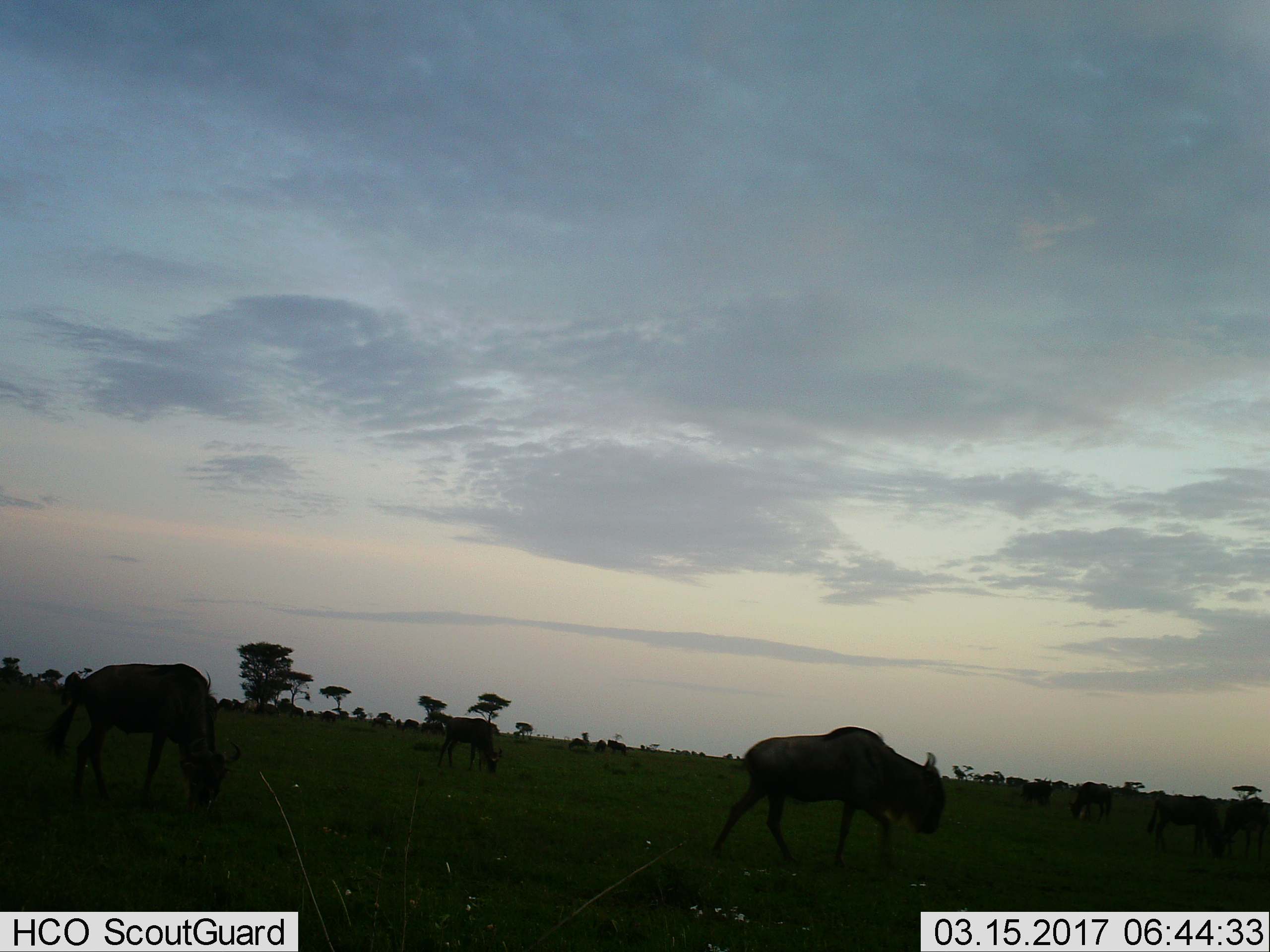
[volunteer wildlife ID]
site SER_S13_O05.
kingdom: Animalia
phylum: Chordata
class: Mammalia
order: Artiodactyla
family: Bovidae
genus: Connochaetes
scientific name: Connochaetes taurinus taurinus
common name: blue wildebeest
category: wildebeestblue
Wildebeestblue (blue wildebeest) (Connochaetes taurinus taurinus), count 11-50. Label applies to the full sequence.